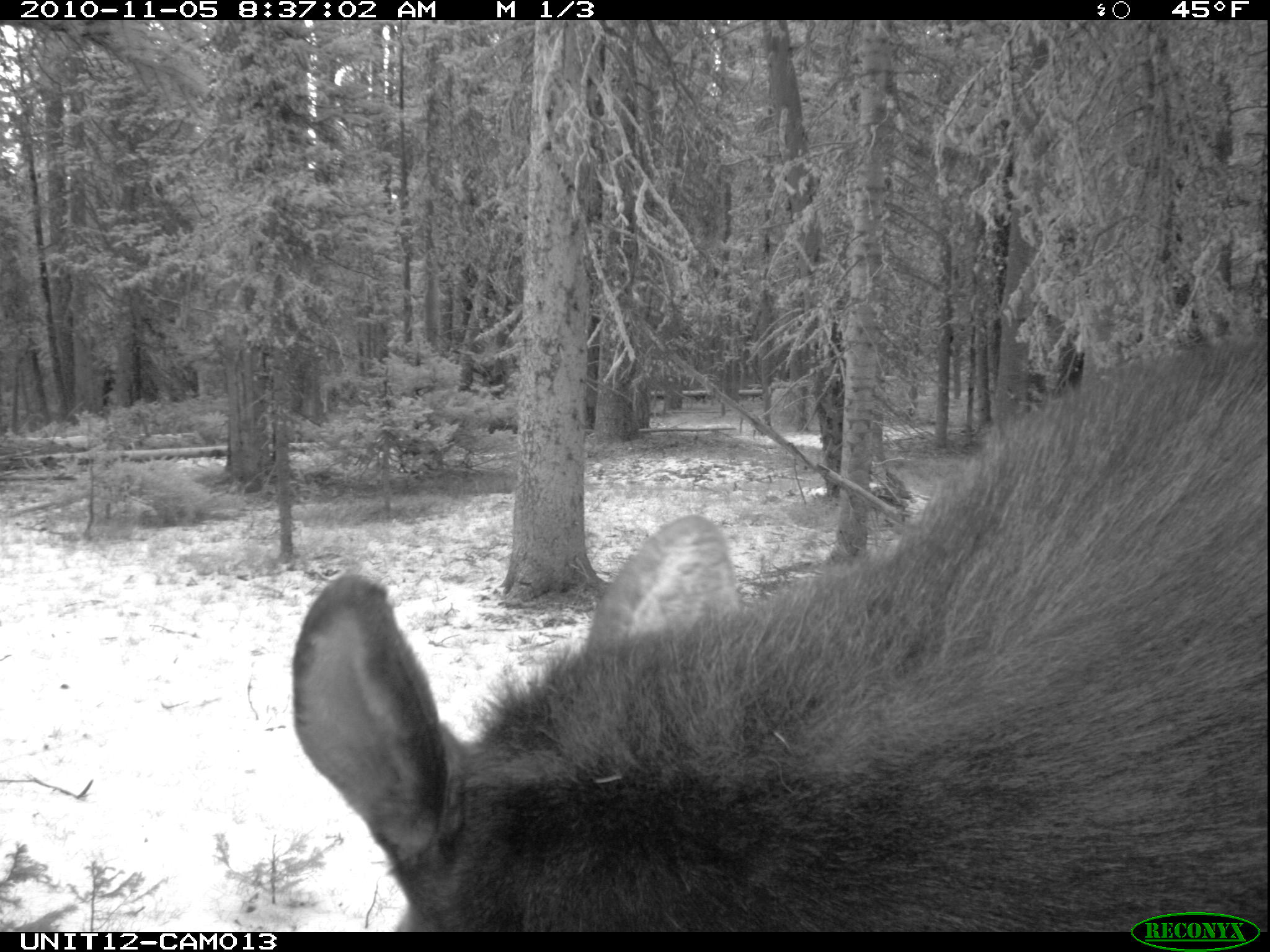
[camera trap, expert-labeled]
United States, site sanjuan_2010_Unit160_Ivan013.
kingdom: Animalia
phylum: Chordata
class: Mammalia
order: Artiodactyla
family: Cervidae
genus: Alces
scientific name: Alces alces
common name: moose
Alces alces (moose).